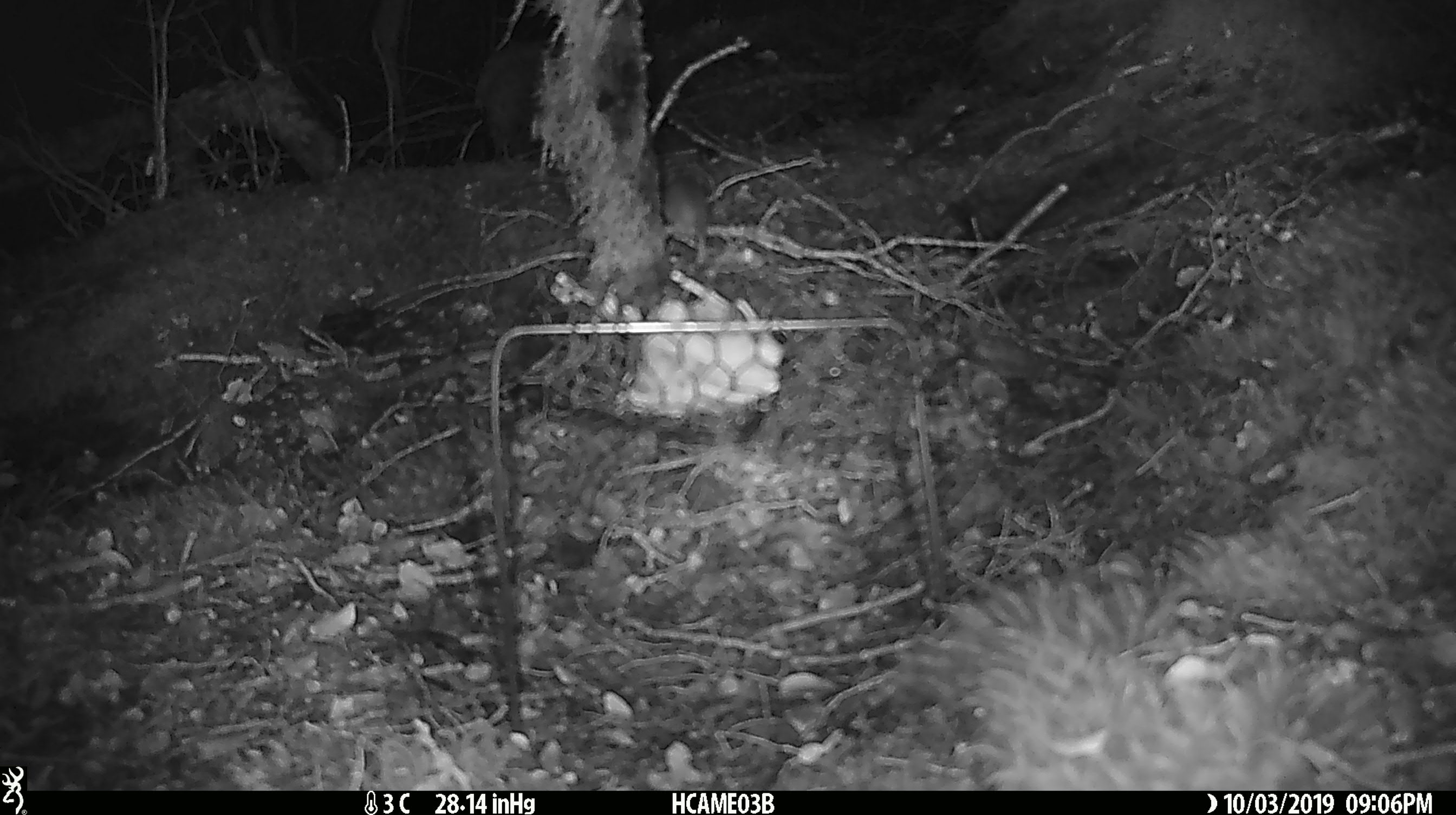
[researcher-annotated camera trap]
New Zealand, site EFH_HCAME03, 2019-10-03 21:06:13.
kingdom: Animalia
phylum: Chordata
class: Mammalia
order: Rodentia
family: Muridae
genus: Mus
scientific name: Mus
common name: mouse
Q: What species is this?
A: Mouse (Mus).